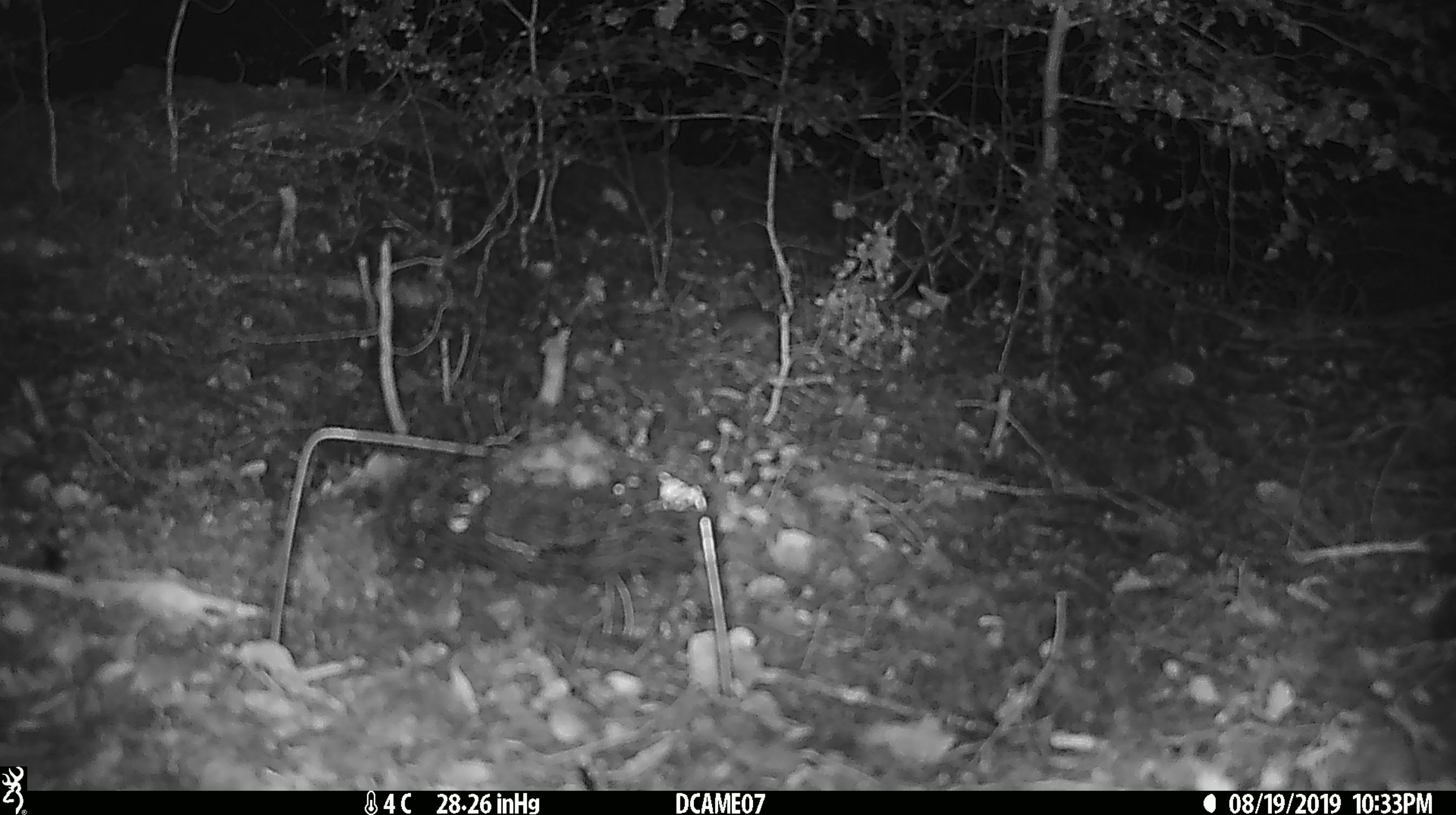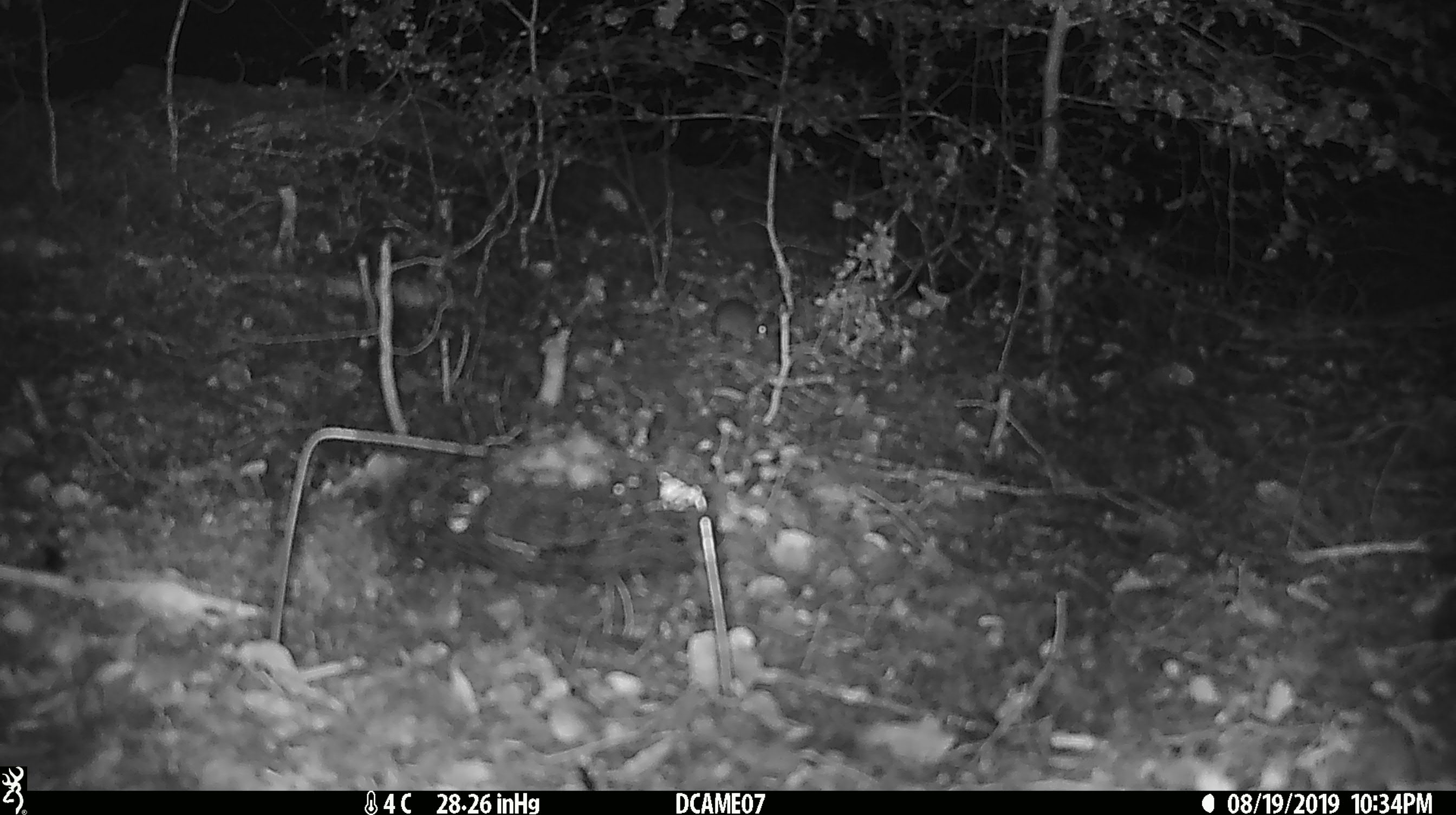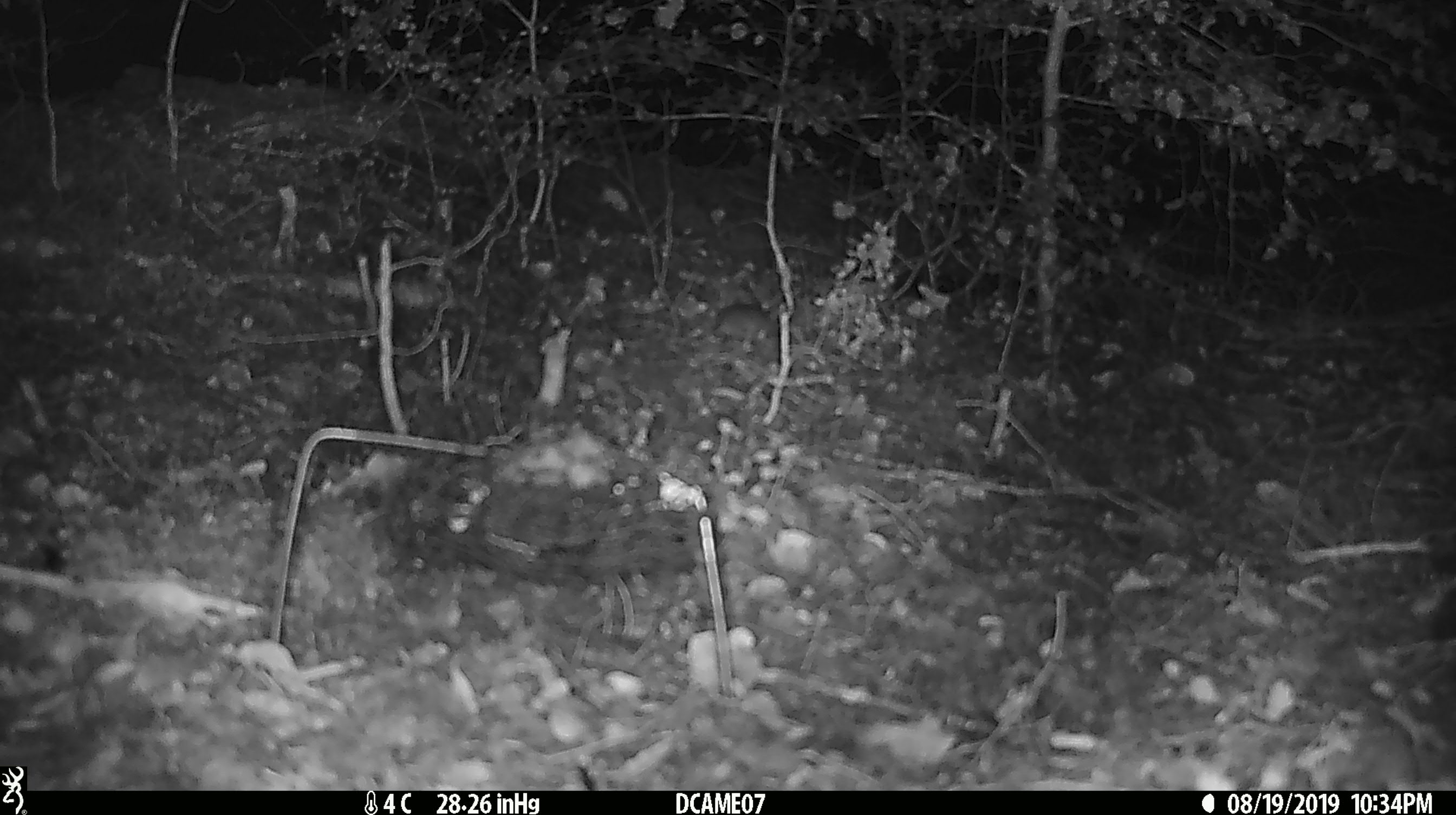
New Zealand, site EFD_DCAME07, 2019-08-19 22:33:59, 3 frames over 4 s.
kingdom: Animalia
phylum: Chordata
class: Mammalia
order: Rodentia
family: Muridae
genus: Mus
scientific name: Mus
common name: mouse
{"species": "mouse (Mus)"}